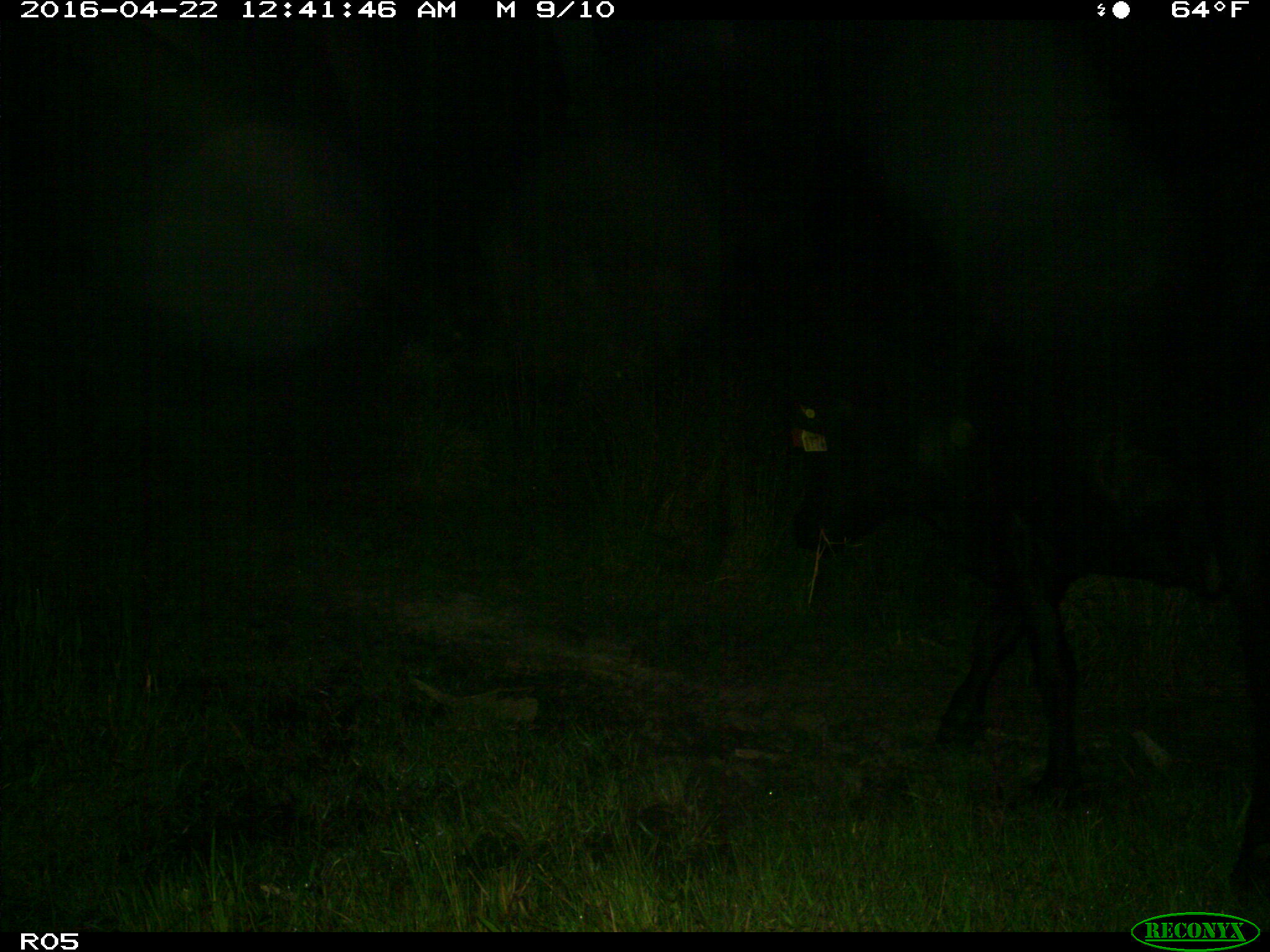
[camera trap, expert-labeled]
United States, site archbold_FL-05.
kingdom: Animalia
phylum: Chordata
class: Mammalia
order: Artiodactyla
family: Bovidae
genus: Bos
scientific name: Bos taurus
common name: domestic cow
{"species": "Bos taurus (domestic cow)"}